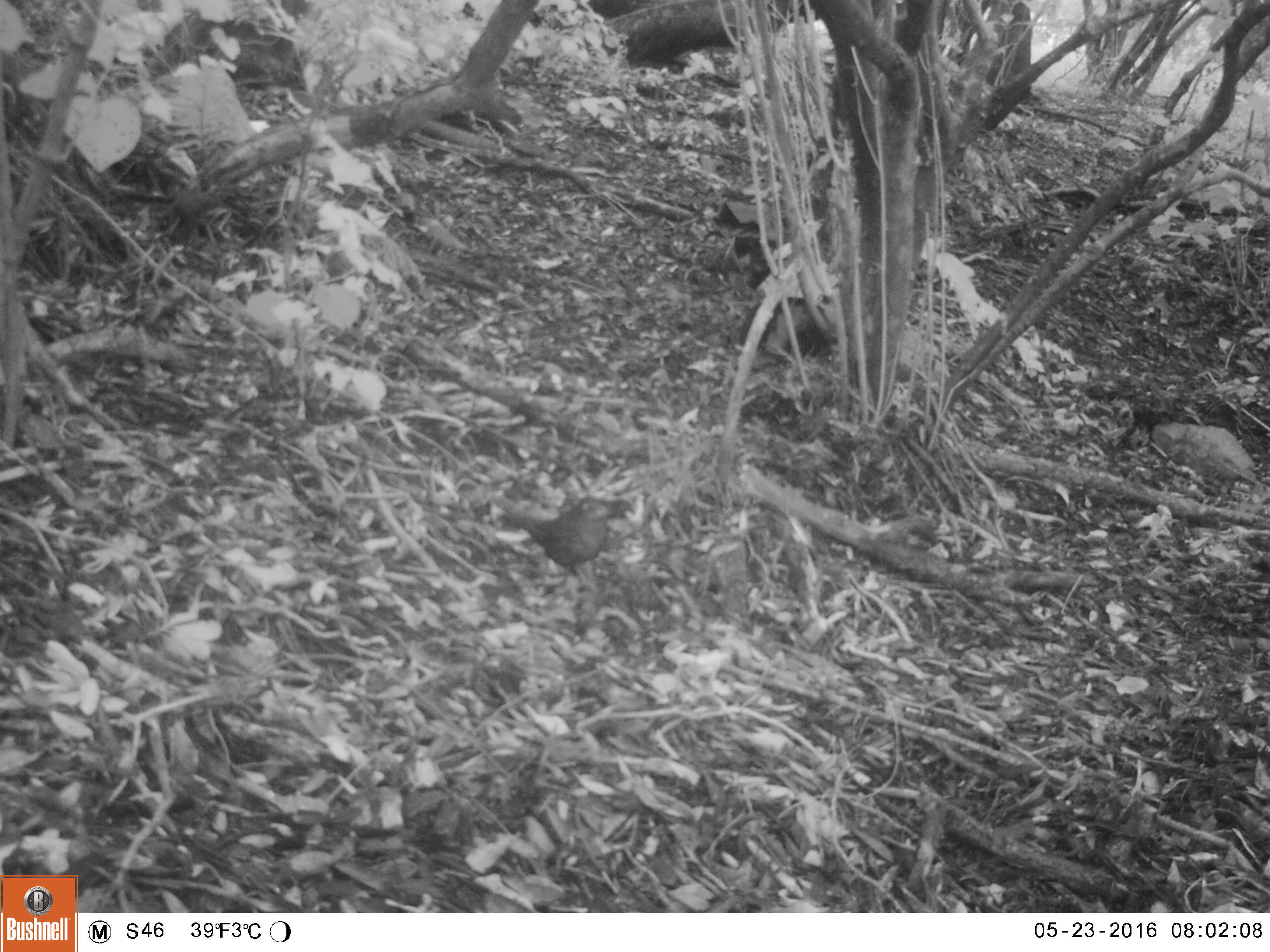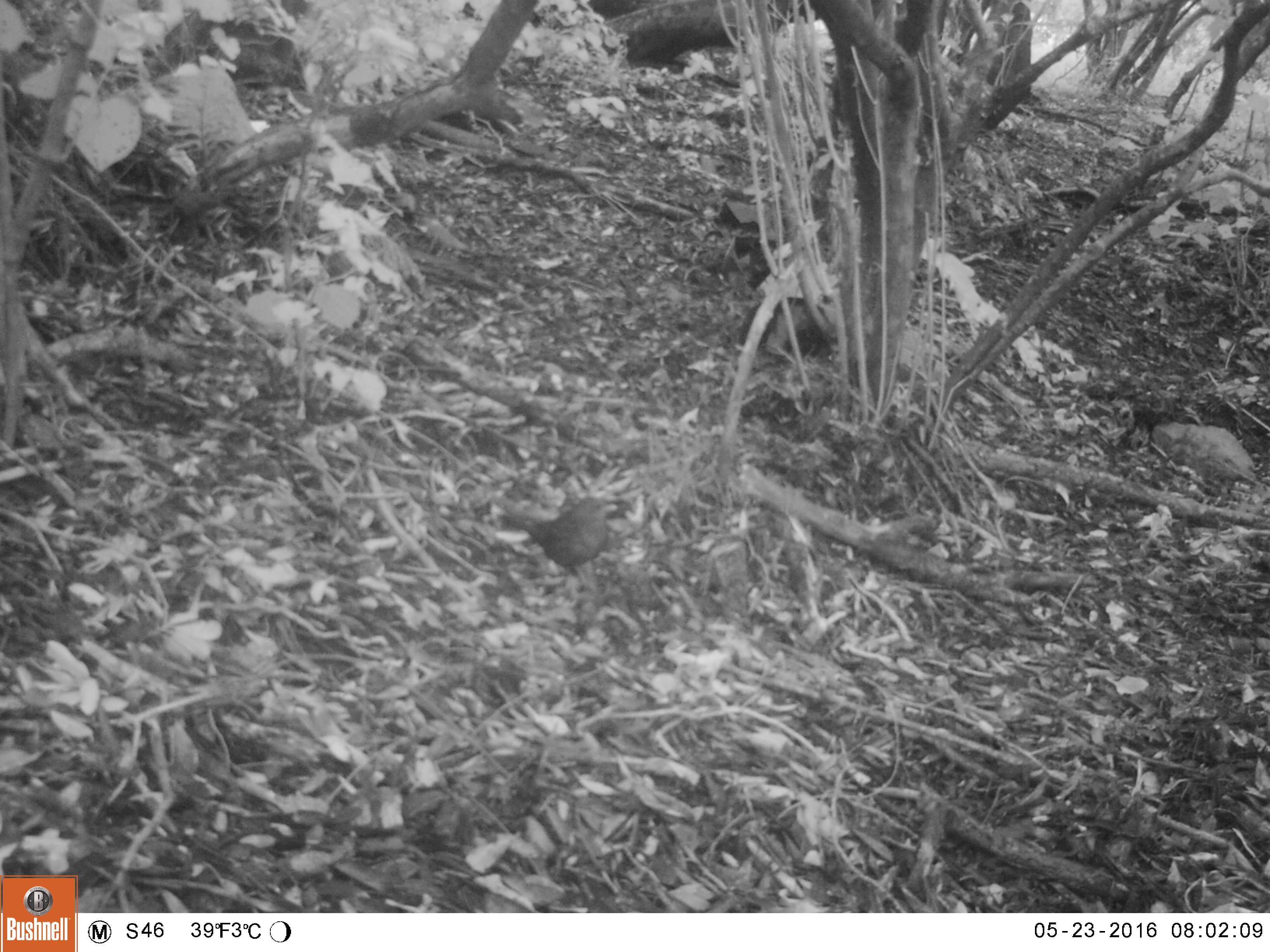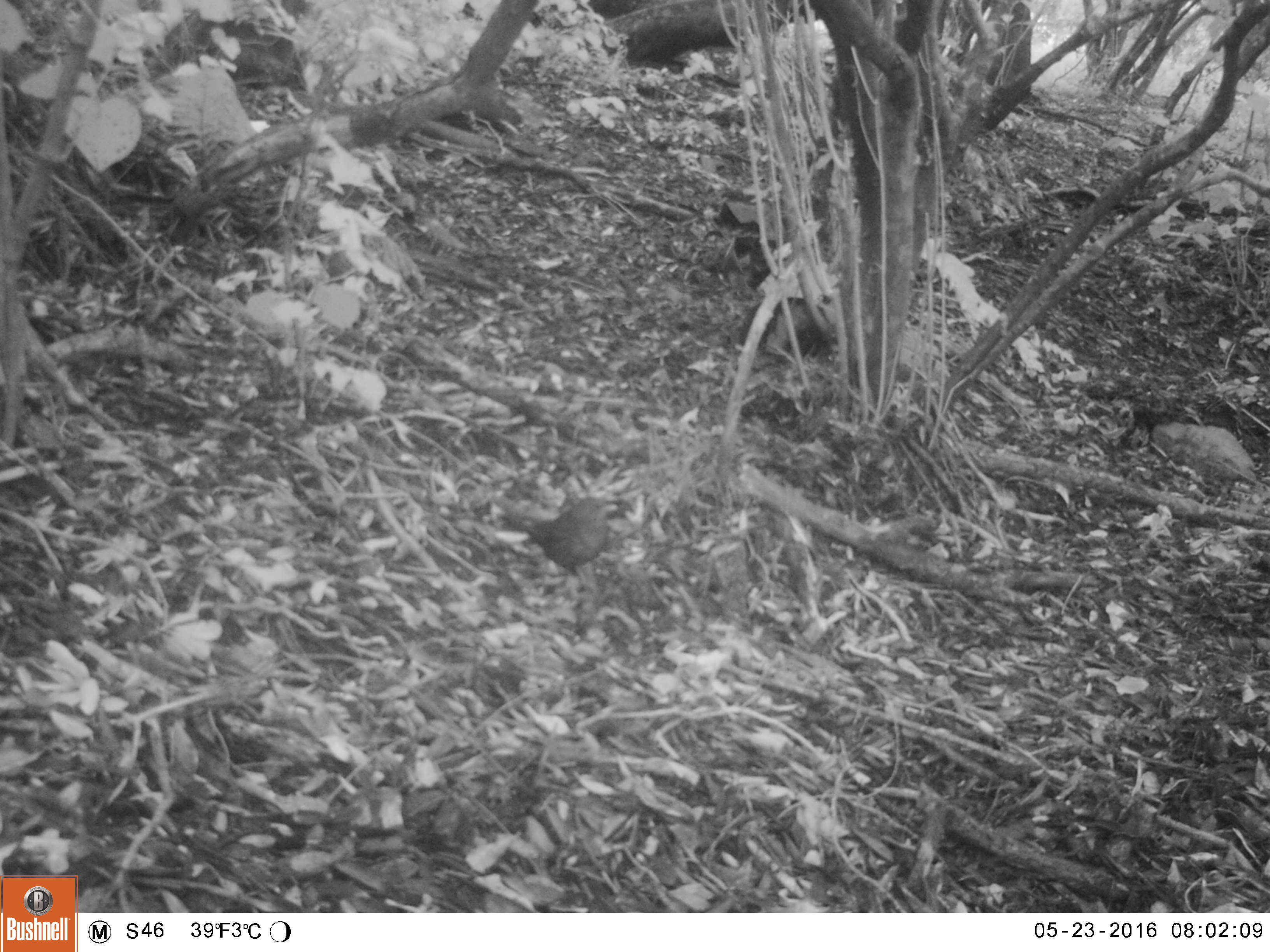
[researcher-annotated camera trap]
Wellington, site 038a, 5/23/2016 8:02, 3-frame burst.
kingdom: Animalia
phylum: Chordata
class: Aves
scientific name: Aves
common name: bird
Bird (Aves).